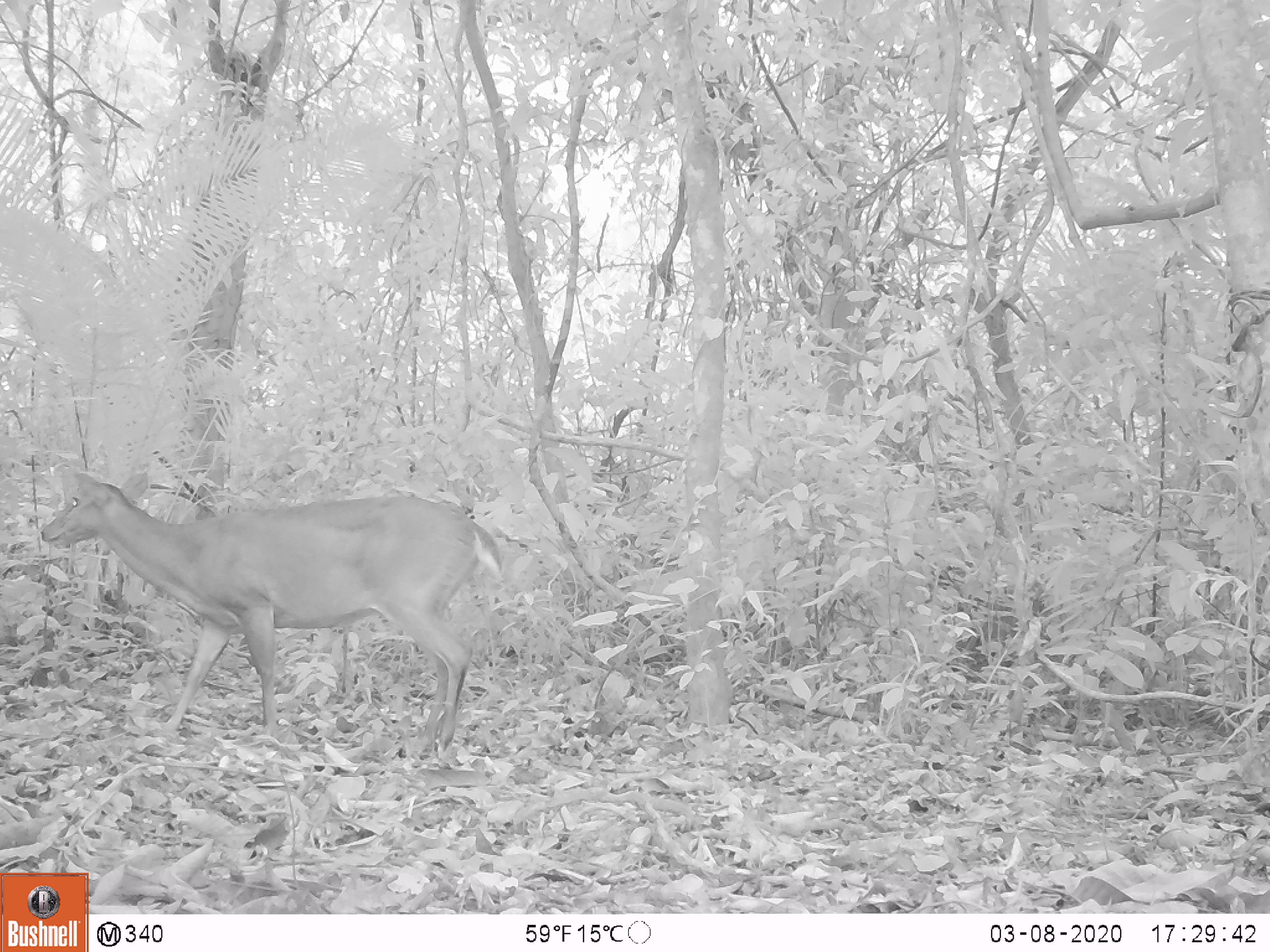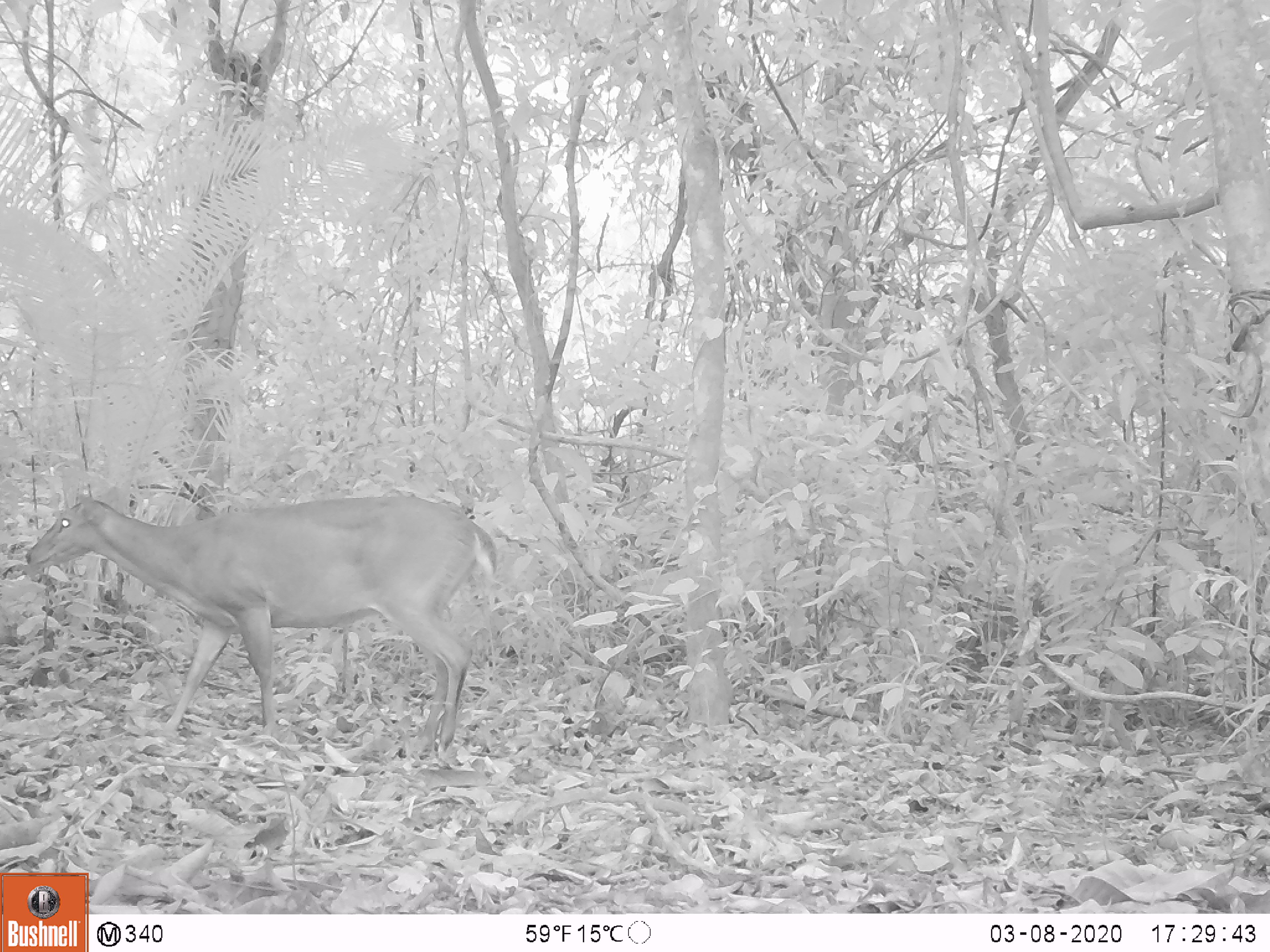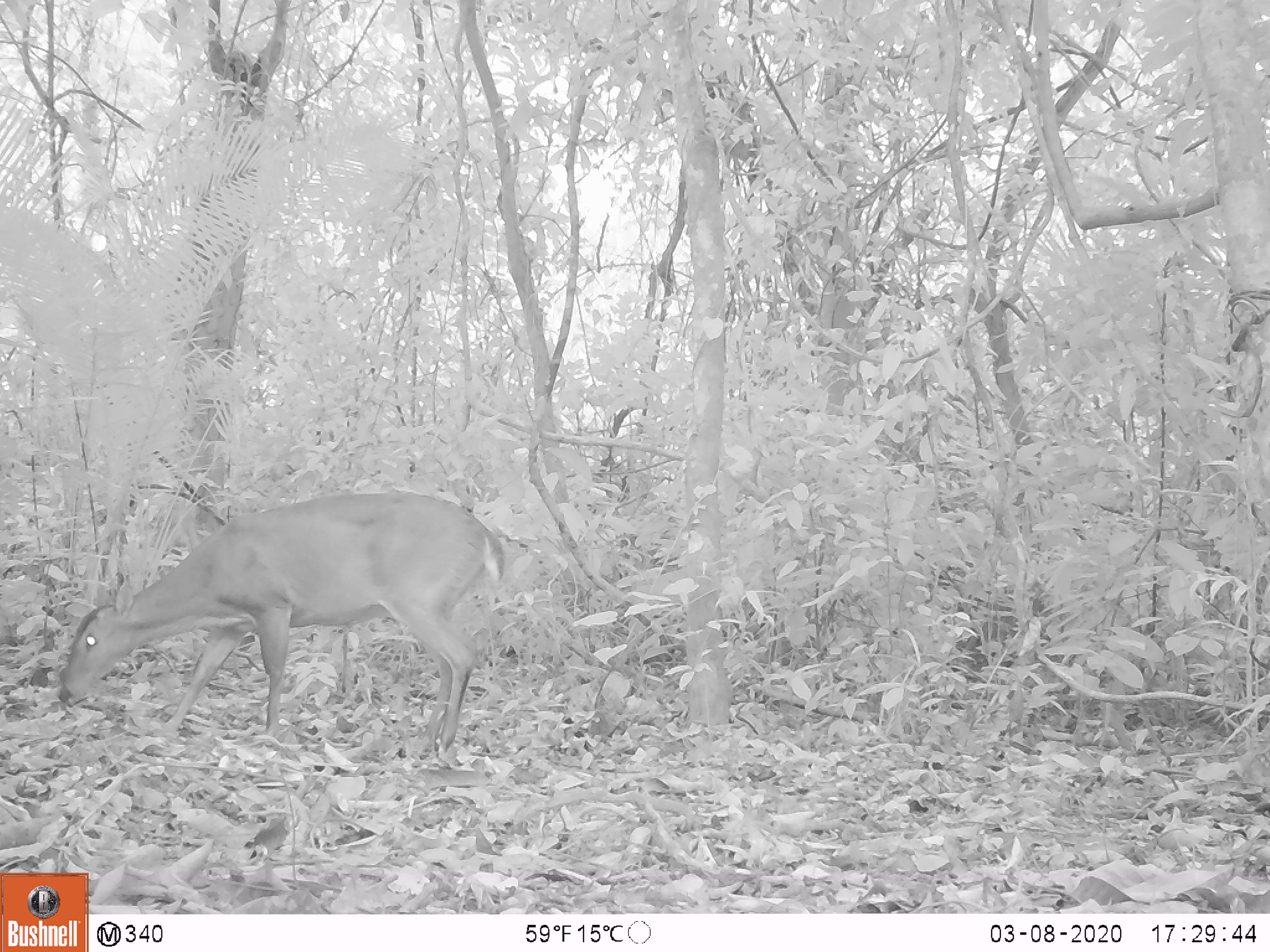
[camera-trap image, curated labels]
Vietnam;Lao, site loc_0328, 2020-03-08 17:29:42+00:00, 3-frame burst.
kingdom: Animalia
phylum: Chordata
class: Mammalia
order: Artiodactyla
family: Cervidae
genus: Muntiacus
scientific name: Muntiacus vuquangensis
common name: large-antlered muntjac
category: large antlered muntjac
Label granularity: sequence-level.